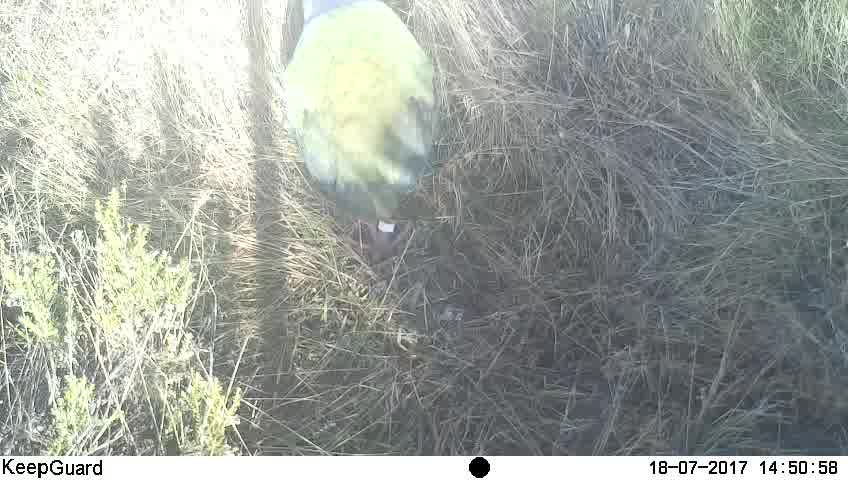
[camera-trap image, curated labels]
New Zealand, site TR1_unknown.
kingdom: Animalia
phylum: Chordata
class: Aves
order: Gruiformes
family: Rallidae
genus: Porphyrio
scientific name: Porphyrio mantelli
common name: takahe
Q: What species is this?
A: Takahe (Porphyrio mantelli).